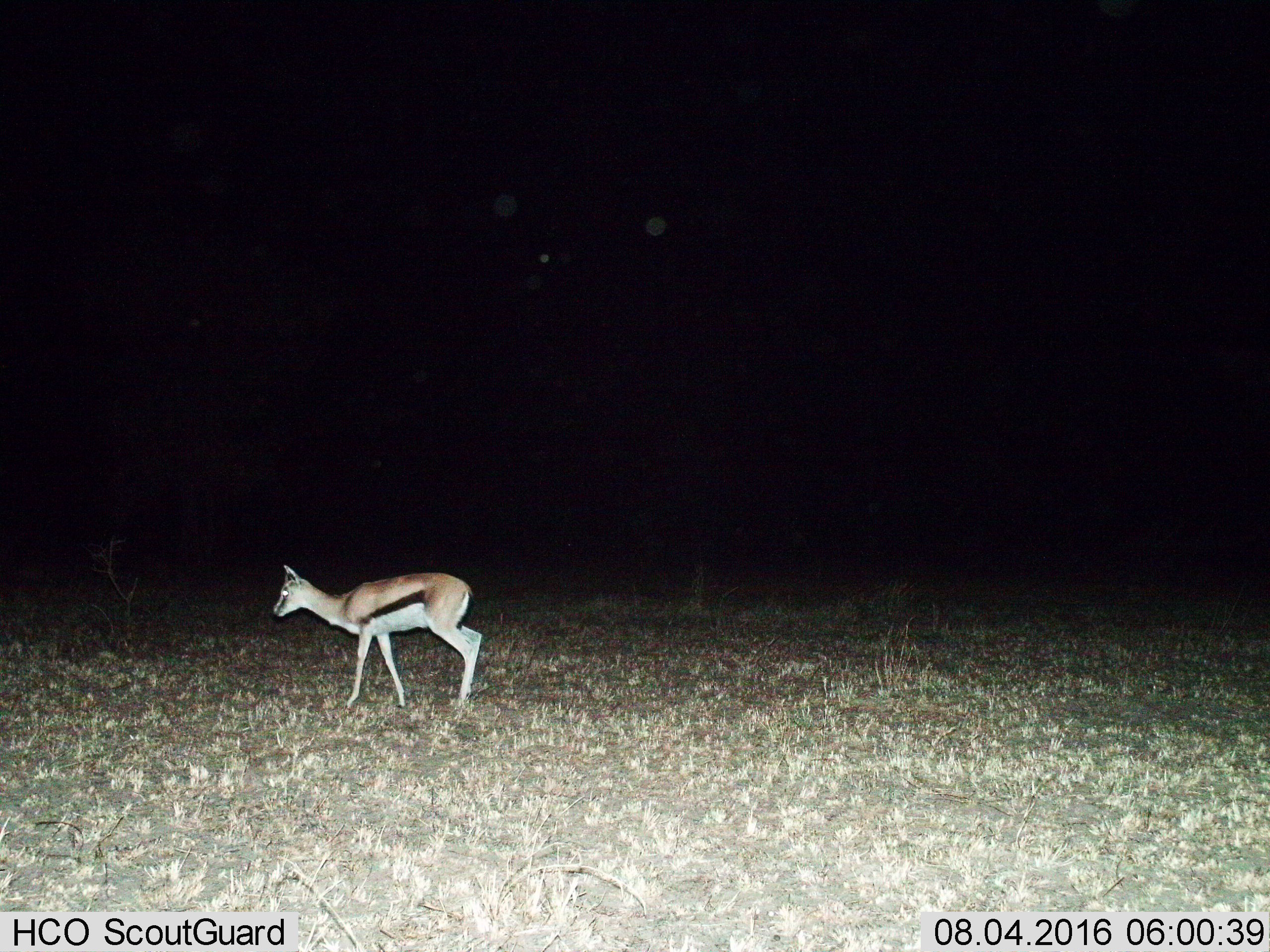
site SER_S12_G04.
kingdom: Animalia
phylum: Chordata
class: Mammalia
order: Artiodactyla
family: Bovidae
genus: Eudorcas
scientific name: Eudorcas thomsonii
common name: thomson's gazelle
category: gazellethomsons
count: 1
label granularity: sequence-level